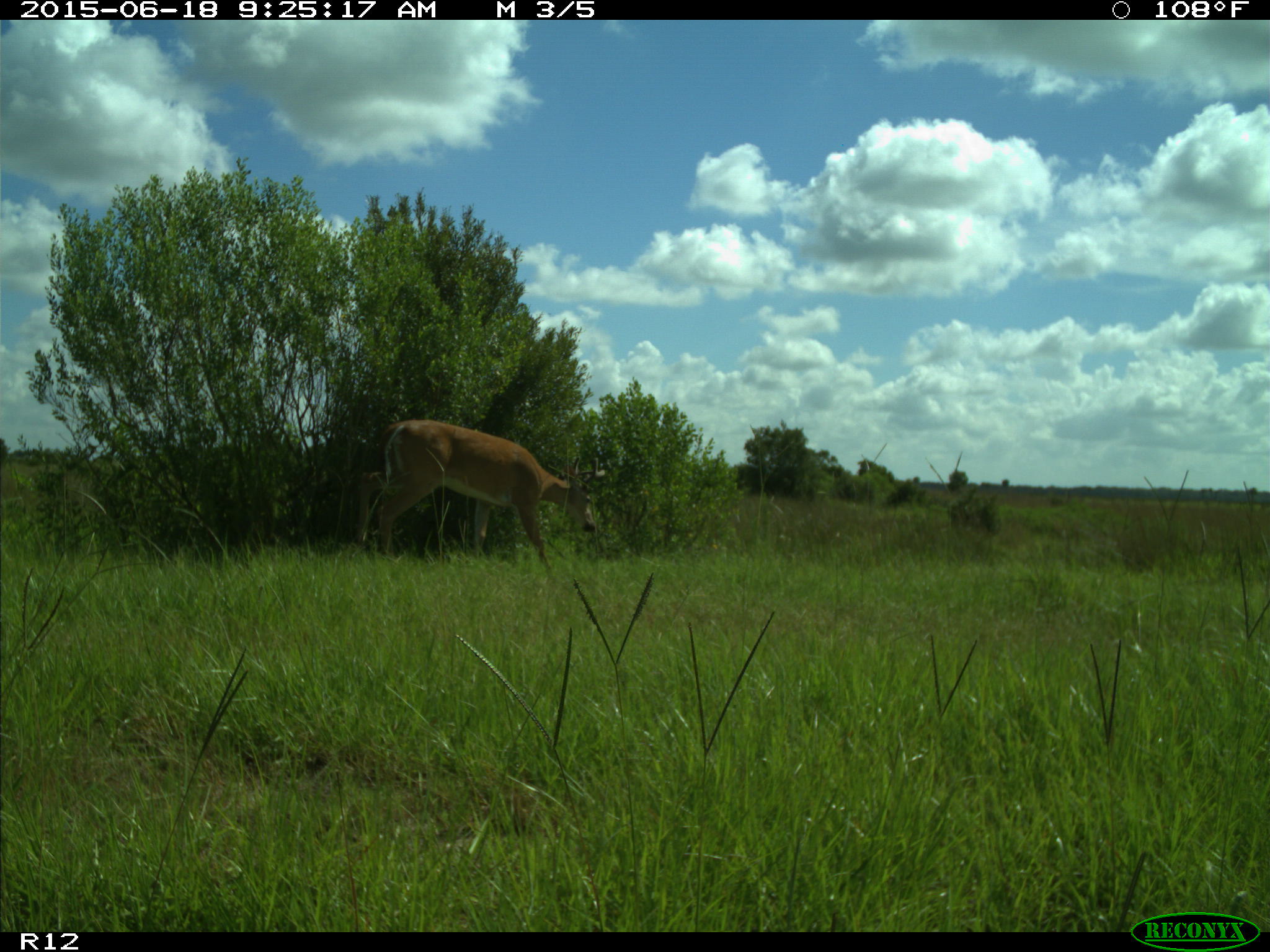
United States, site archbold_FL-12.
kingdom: Animalia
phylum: Chordata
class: Mammalia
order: Artiodactyla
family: Cervidae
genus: Odocoileus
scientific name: Odocoileus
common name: deer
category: unidentified deer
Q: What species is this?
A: Unidentified deer (deer) (Odocoileus).